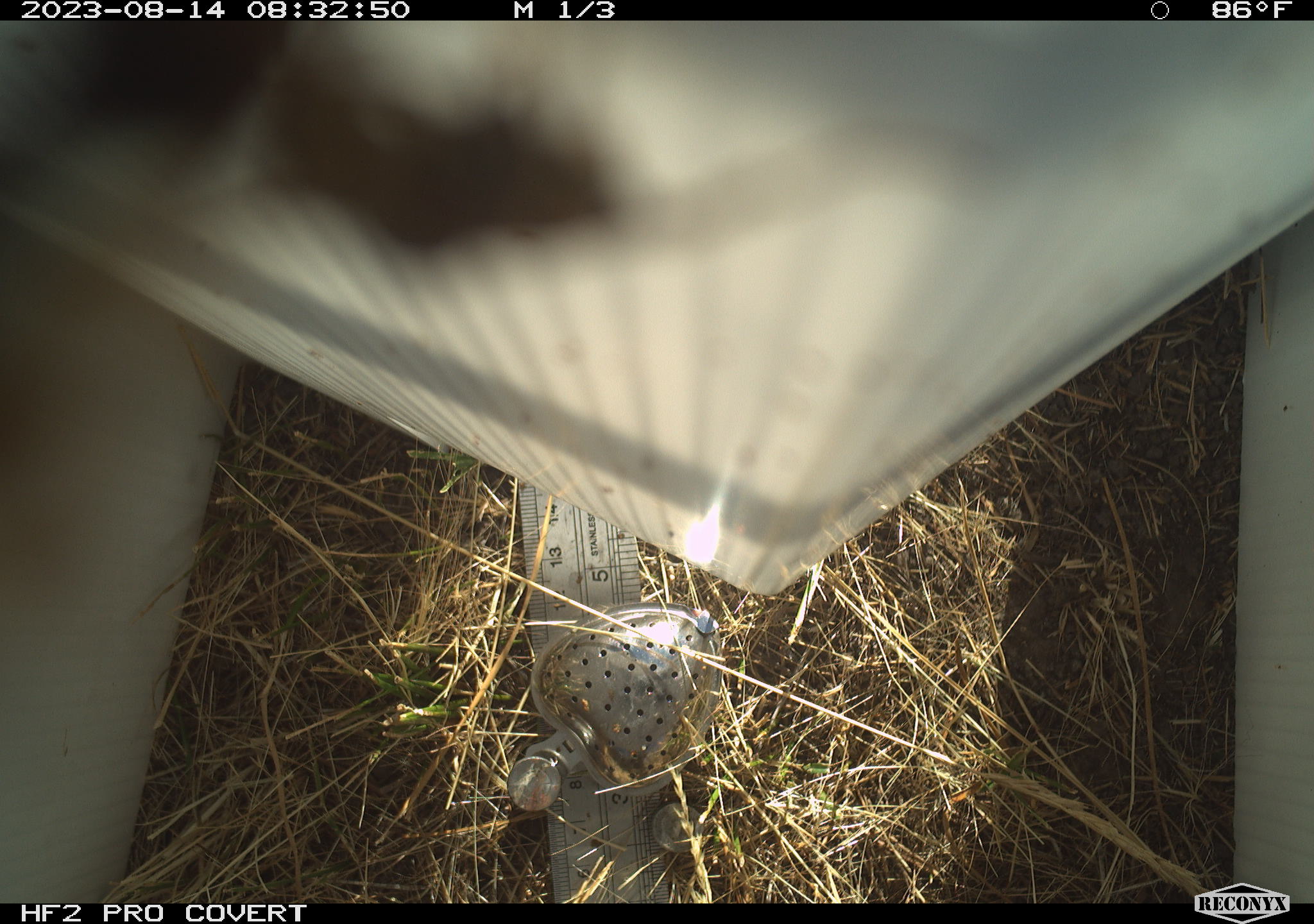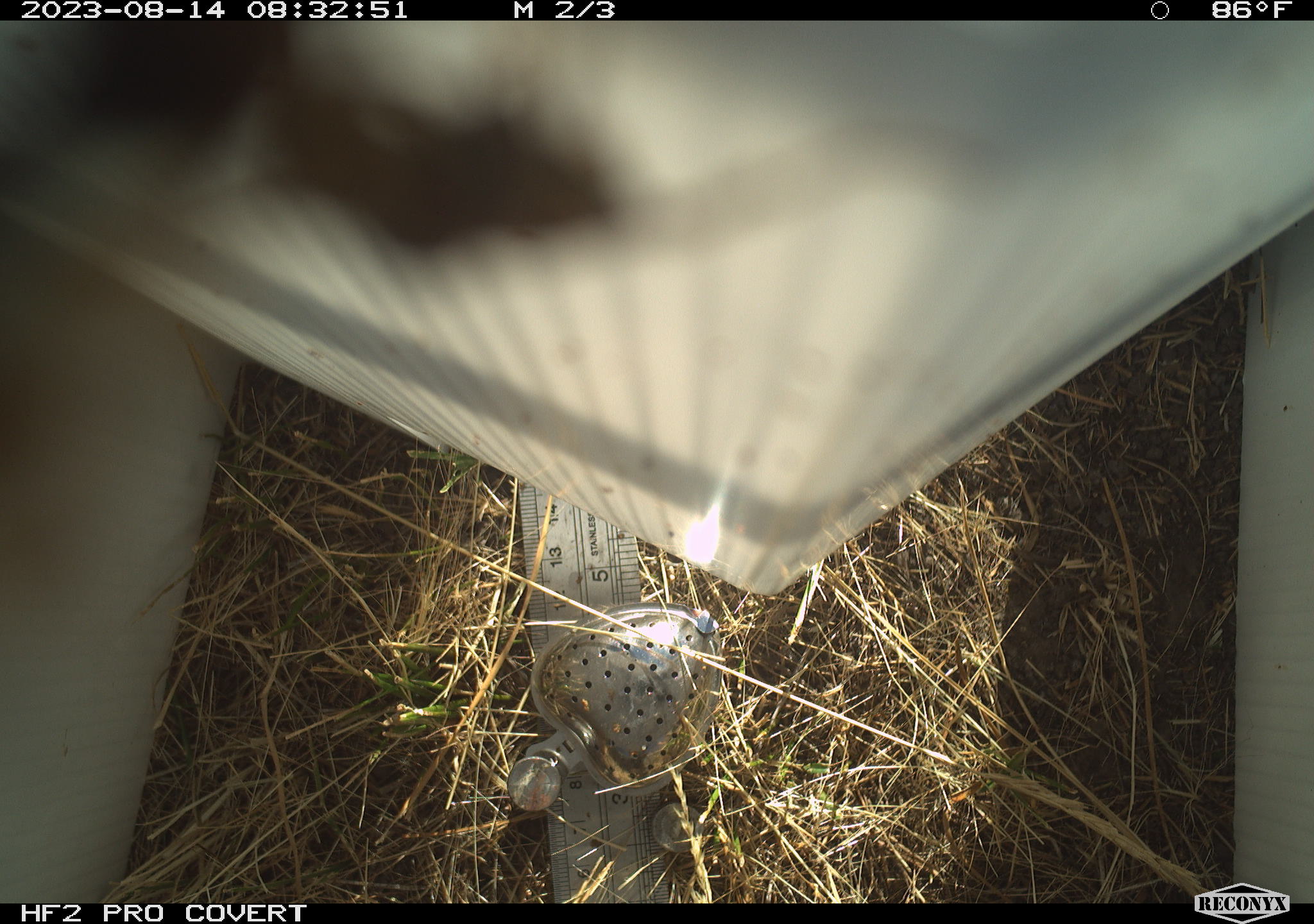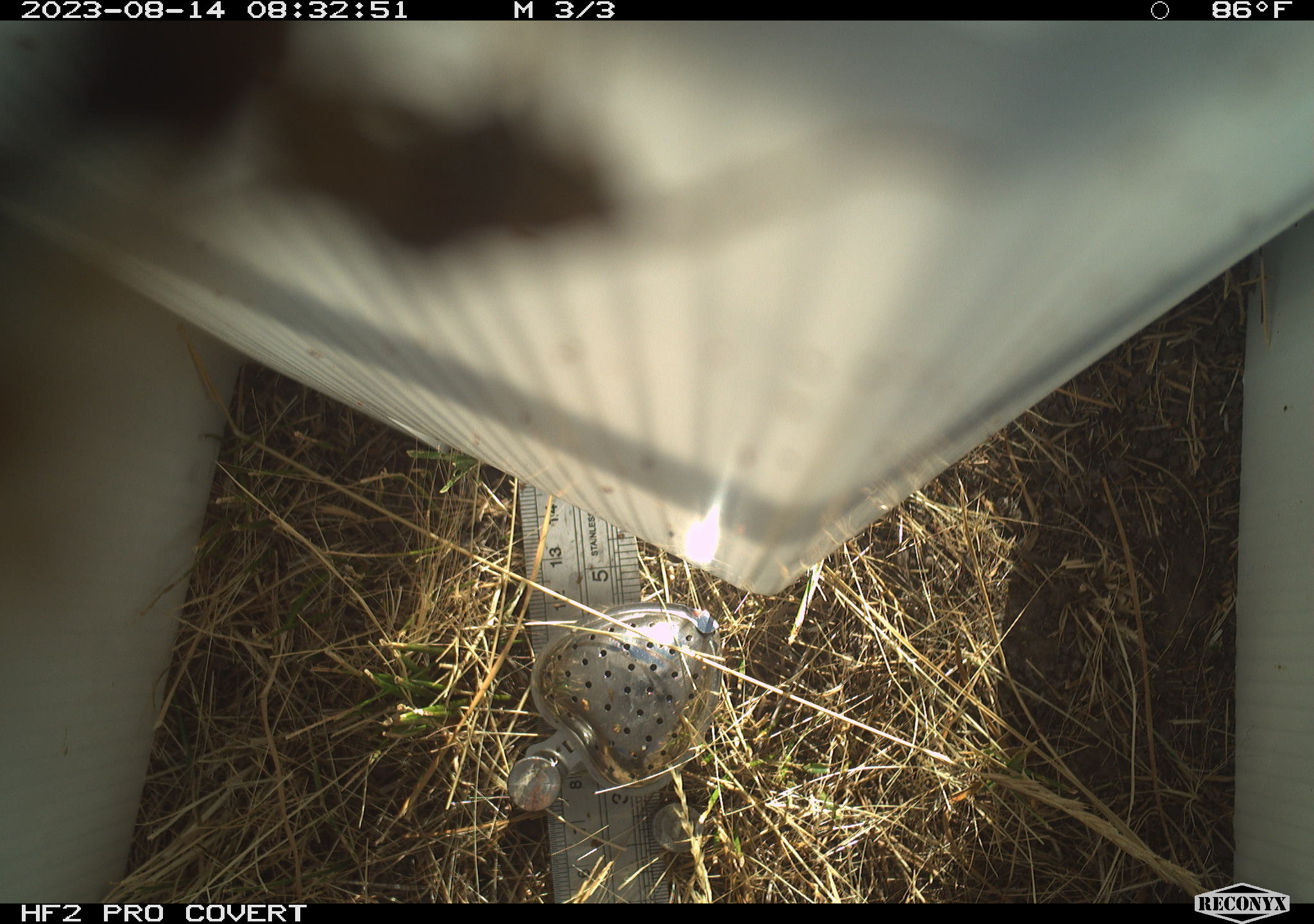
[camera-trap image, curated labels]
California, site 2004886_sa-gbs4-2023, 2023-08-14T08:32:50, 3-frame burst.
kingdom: Animalia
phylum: Arthropoda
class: Insecta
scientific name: Insecta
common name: insect